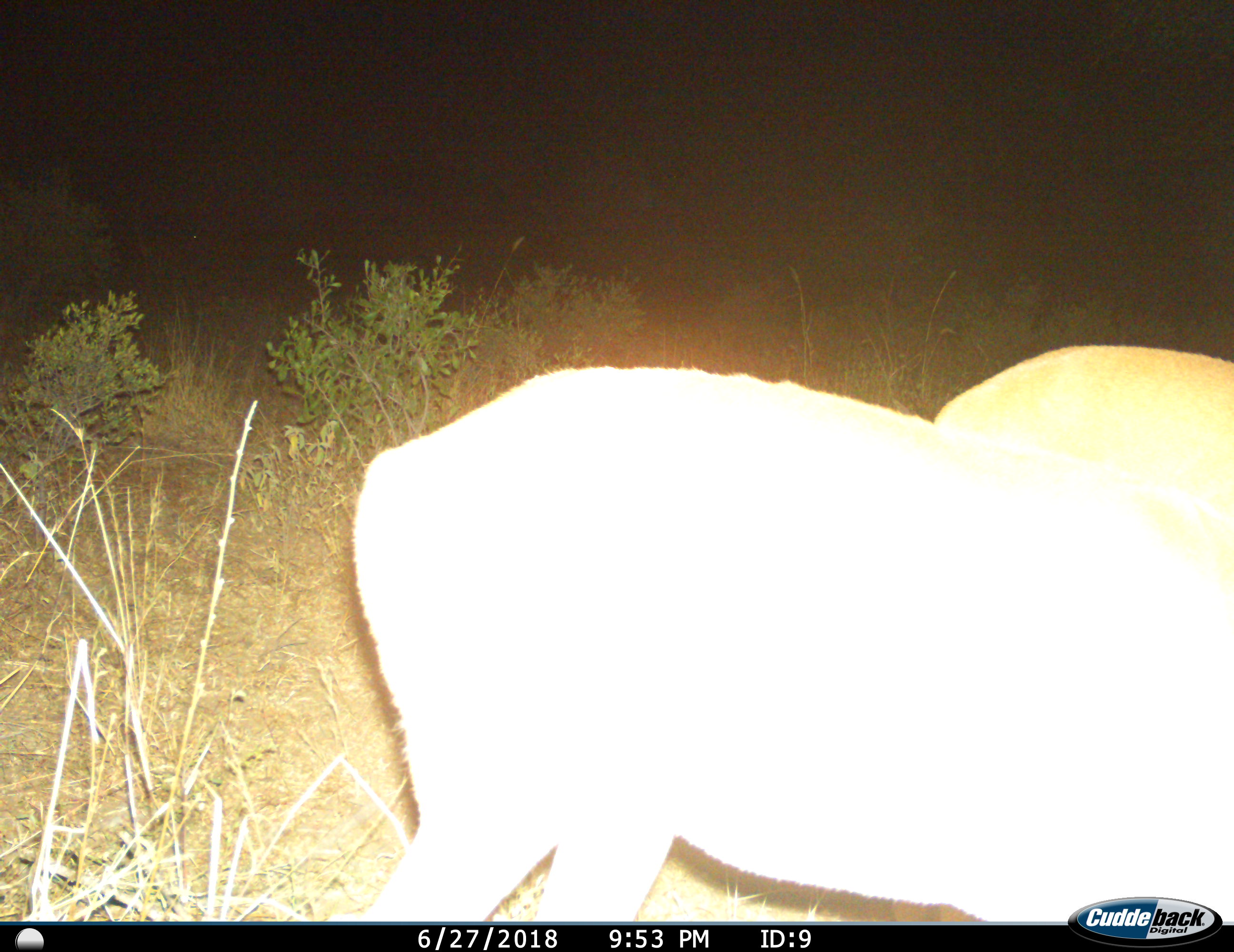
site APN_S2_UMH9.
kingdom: Animalia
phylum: Chordata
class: Mammalia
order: Artiodactyla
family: Bovidae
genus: Aepyceros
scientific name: Aepyceros melampus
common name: impala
Impala (Aepyceros melampus), count 2. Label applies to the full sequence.